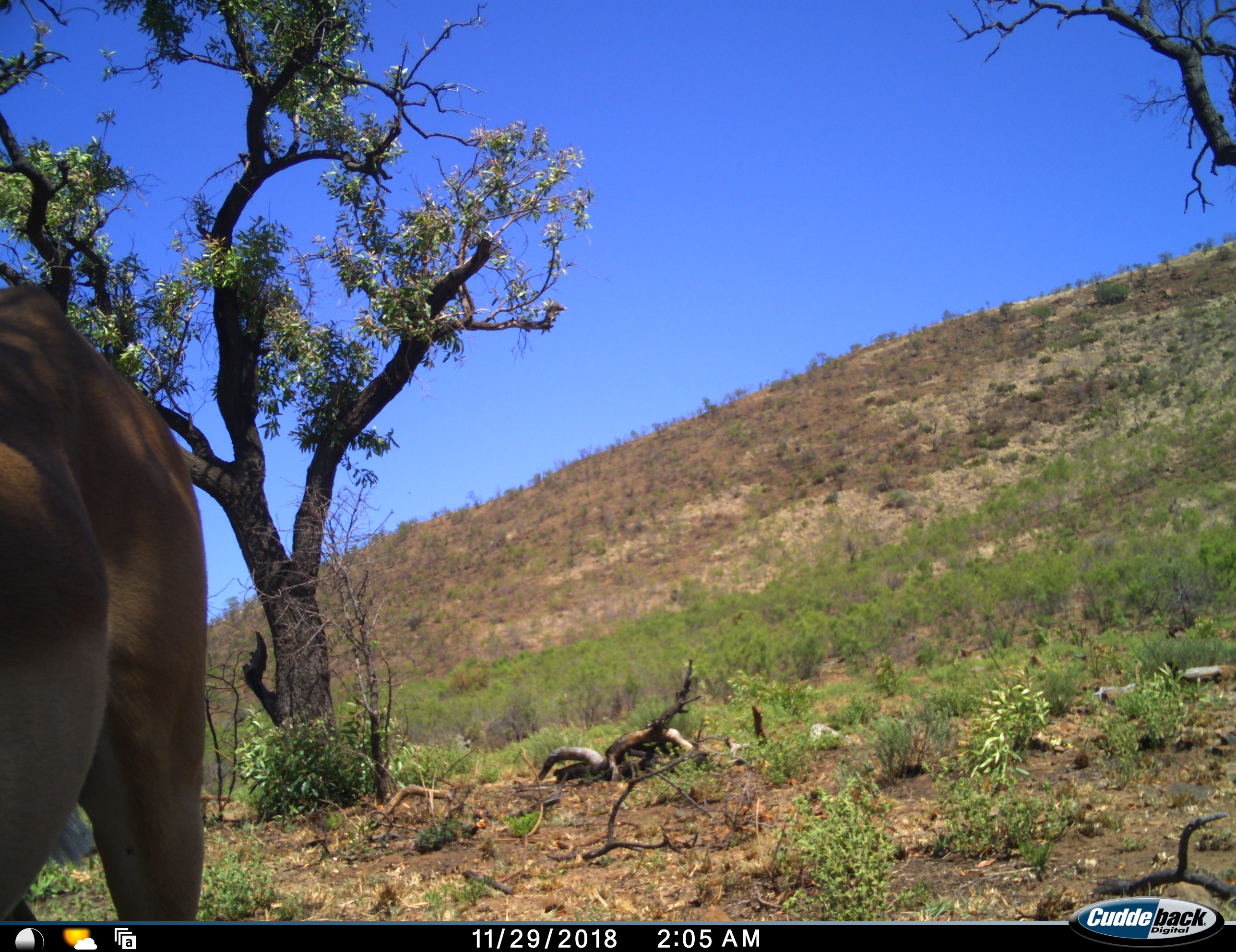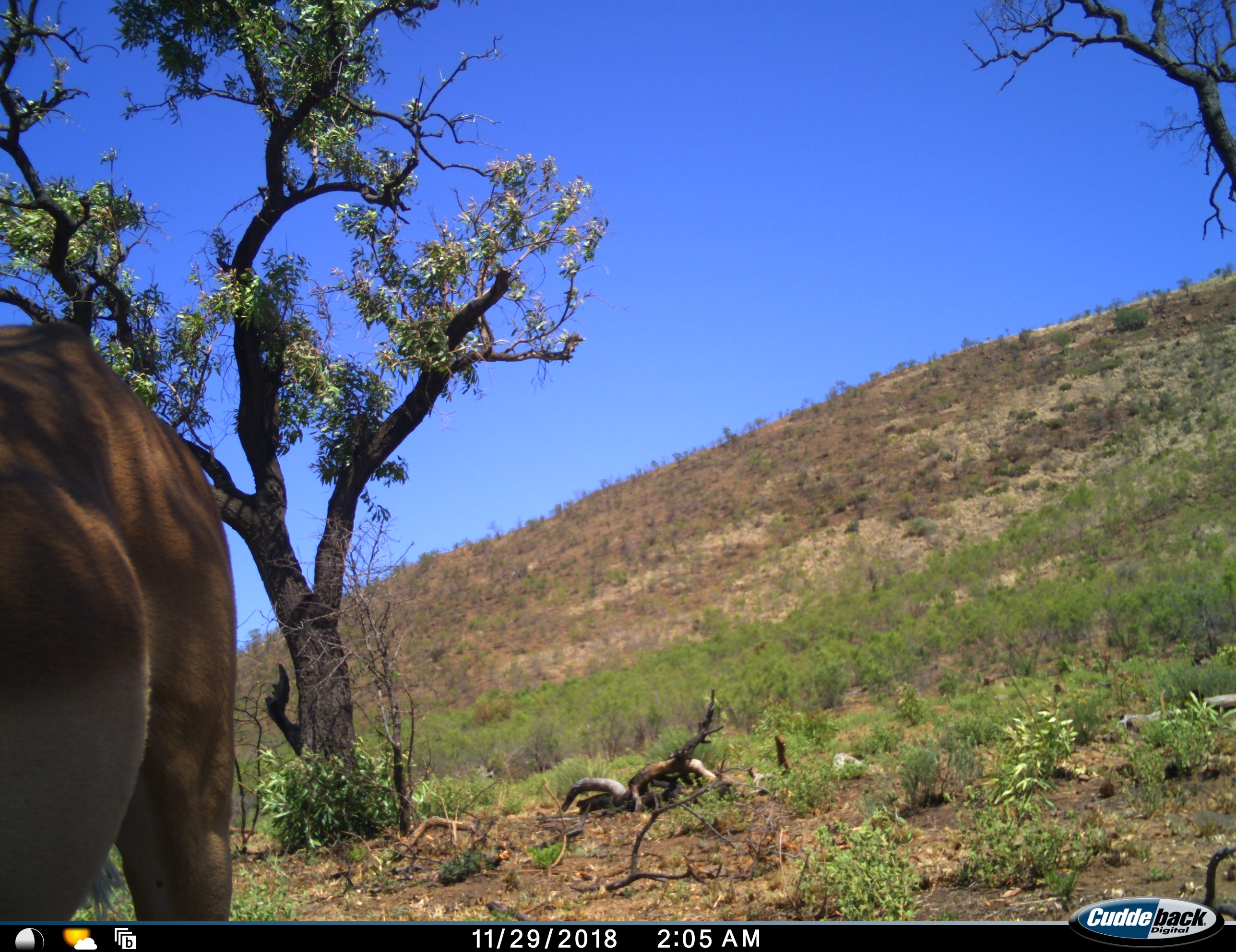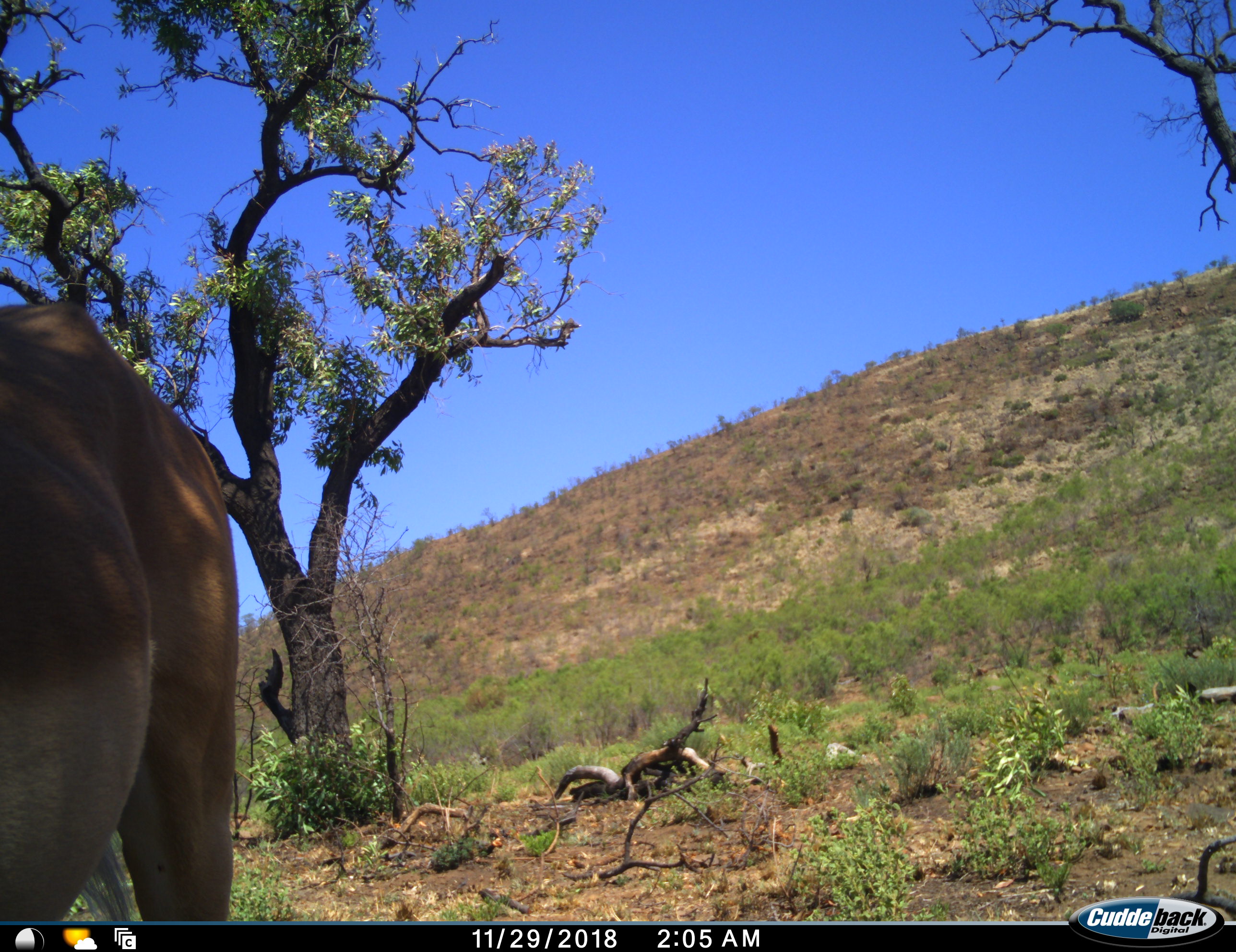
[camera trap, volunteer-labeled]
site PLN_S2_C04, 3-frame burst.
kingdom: Animalia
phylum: Chordata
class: Mammalia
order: Artiodactyla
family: Bovidae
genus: Aepyceros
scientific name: Aepyceros melampus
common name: impala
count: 1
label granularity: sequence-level